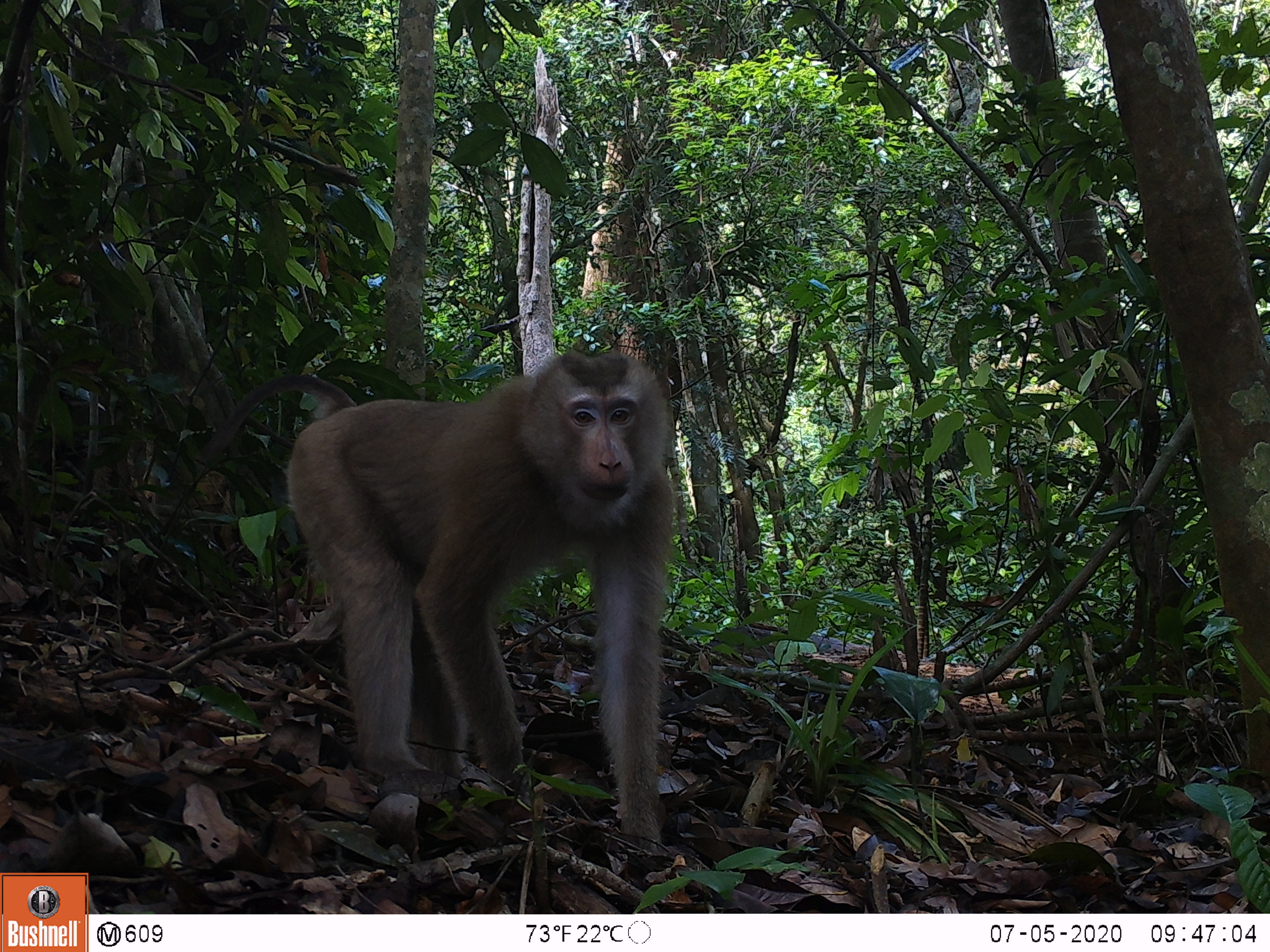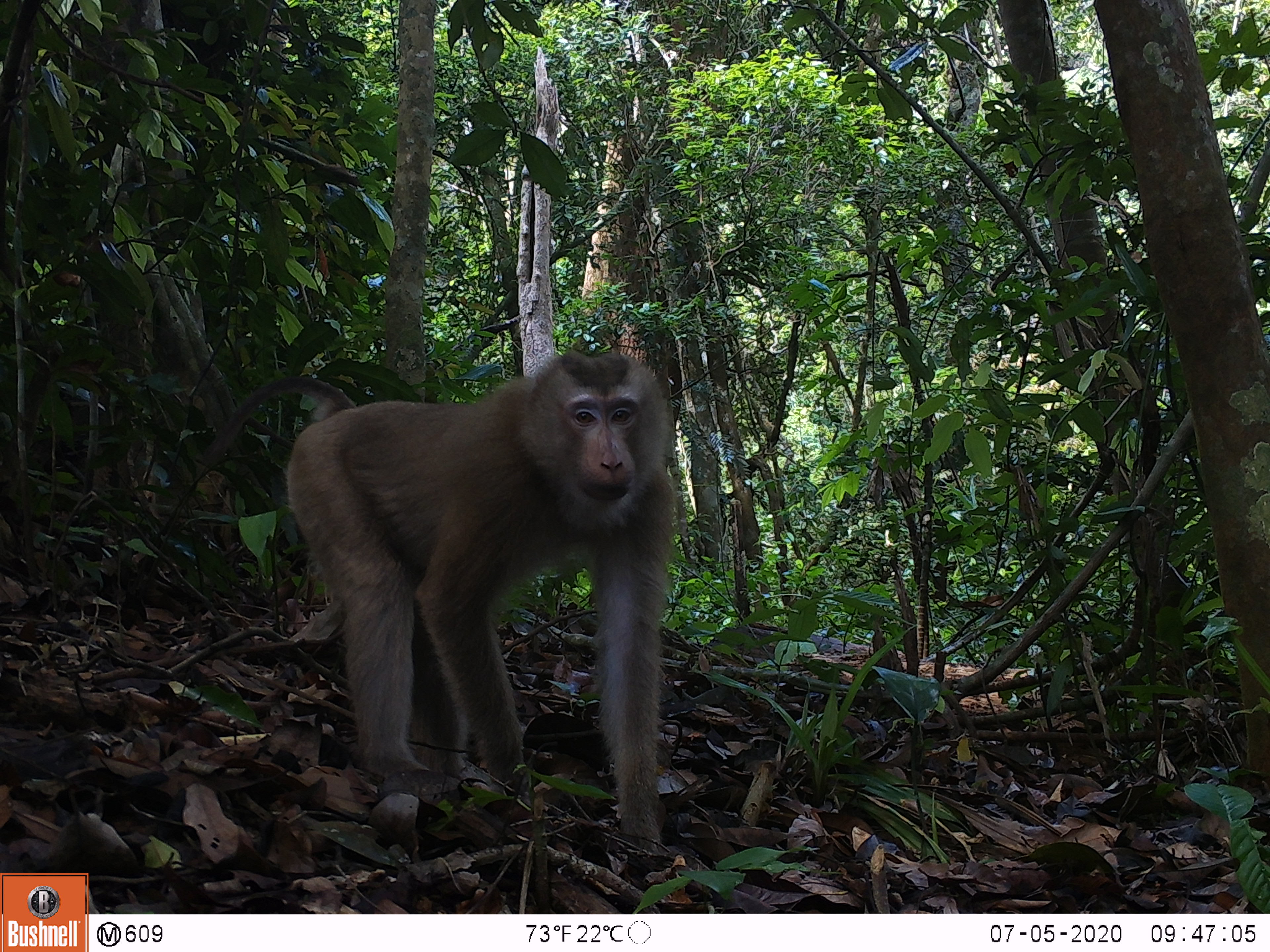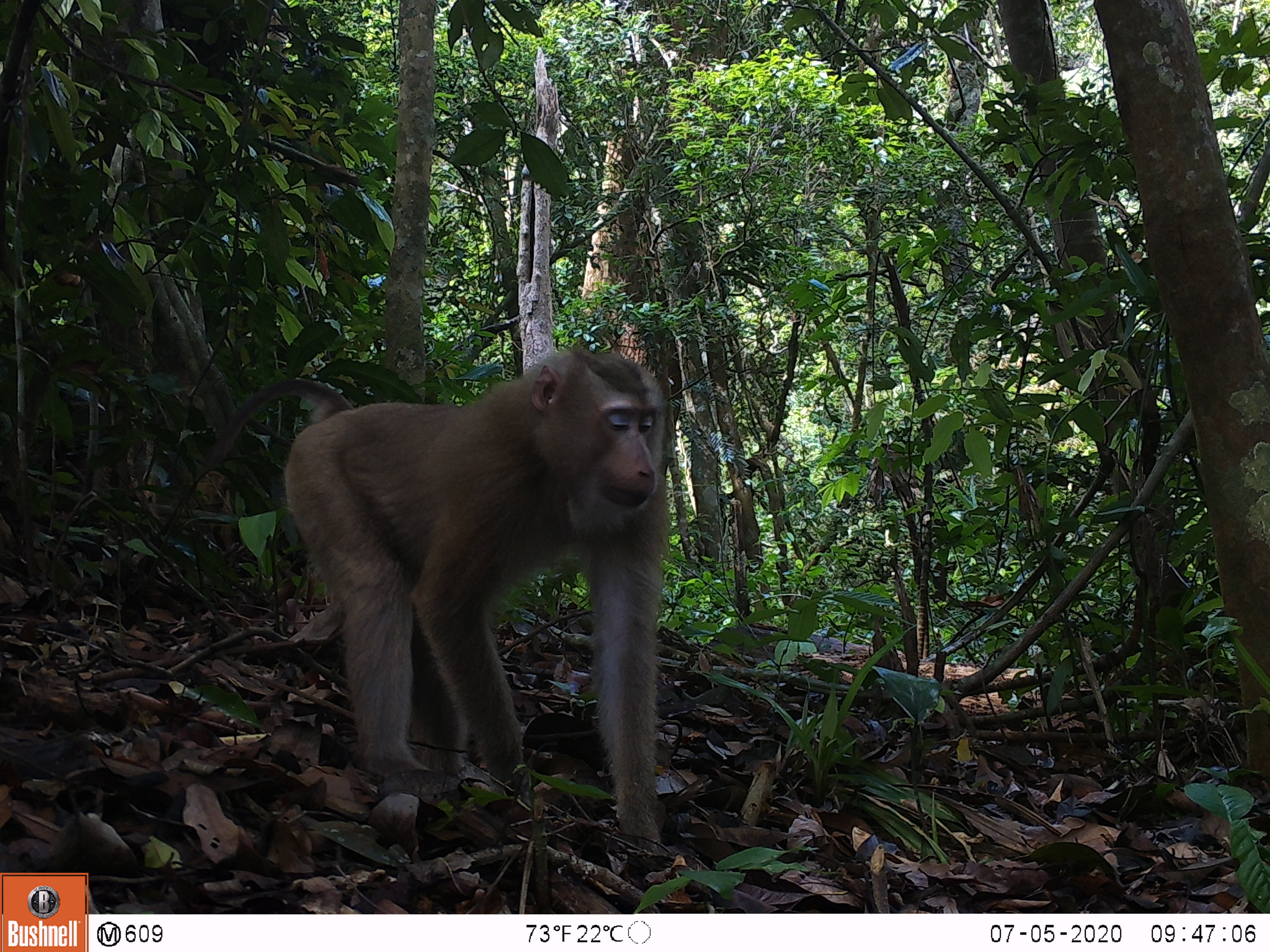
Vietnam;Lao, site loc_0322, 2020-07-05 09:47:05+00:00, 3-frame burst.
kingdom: Animalia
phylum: Chordata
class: Mammalia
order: Primates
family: Cercopithecidae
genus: Macaca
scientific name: Macaca nemestrina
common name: pig-tailed macaque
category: pig tailed macaque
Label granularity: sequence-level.